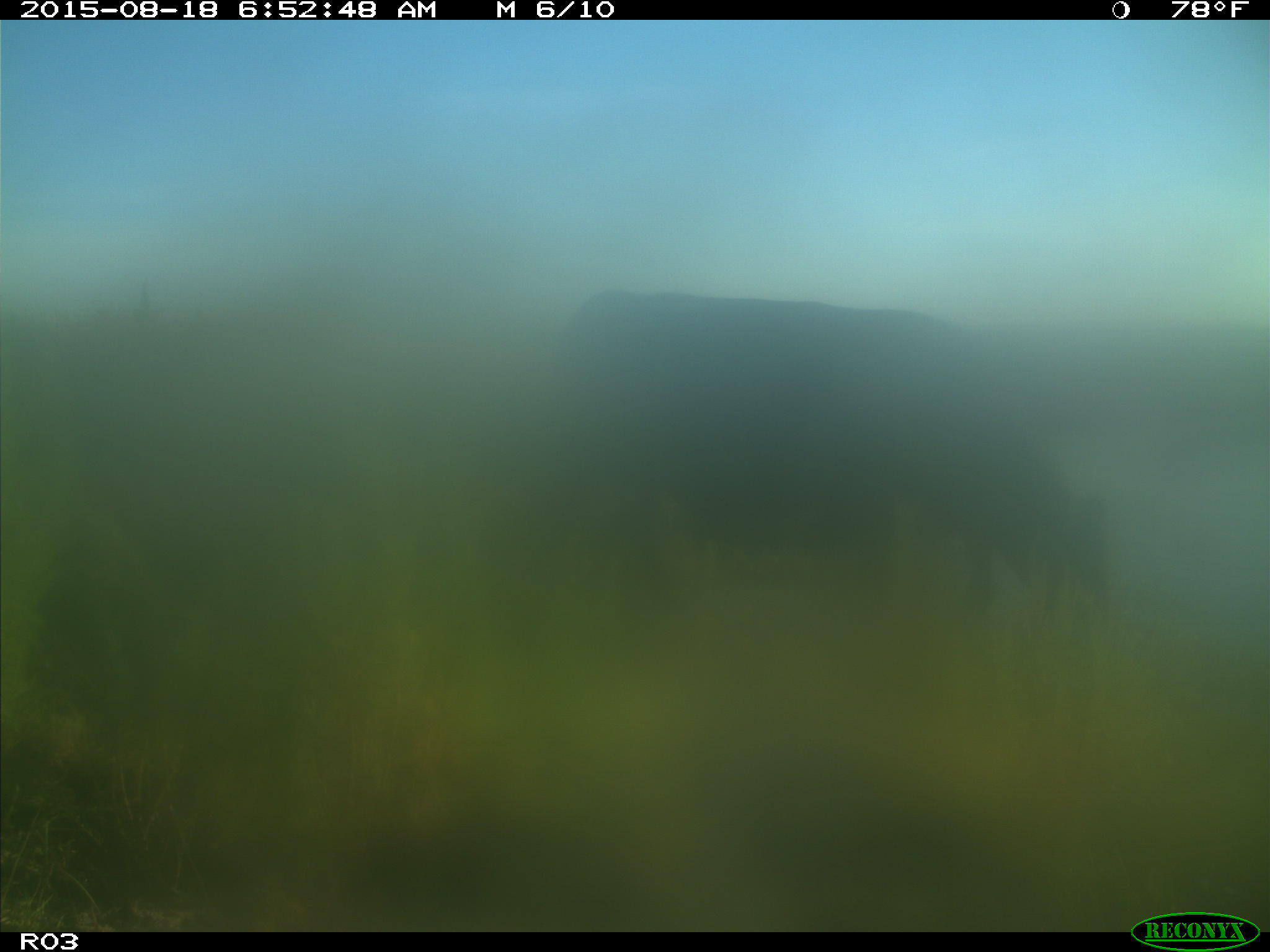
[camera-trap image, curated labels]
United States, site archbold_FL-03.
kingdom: Animalia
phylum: Chordata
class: Mammalia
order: Artiodactyla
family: Bovidae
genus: Bos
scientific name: Bos taurus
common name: domestic cow